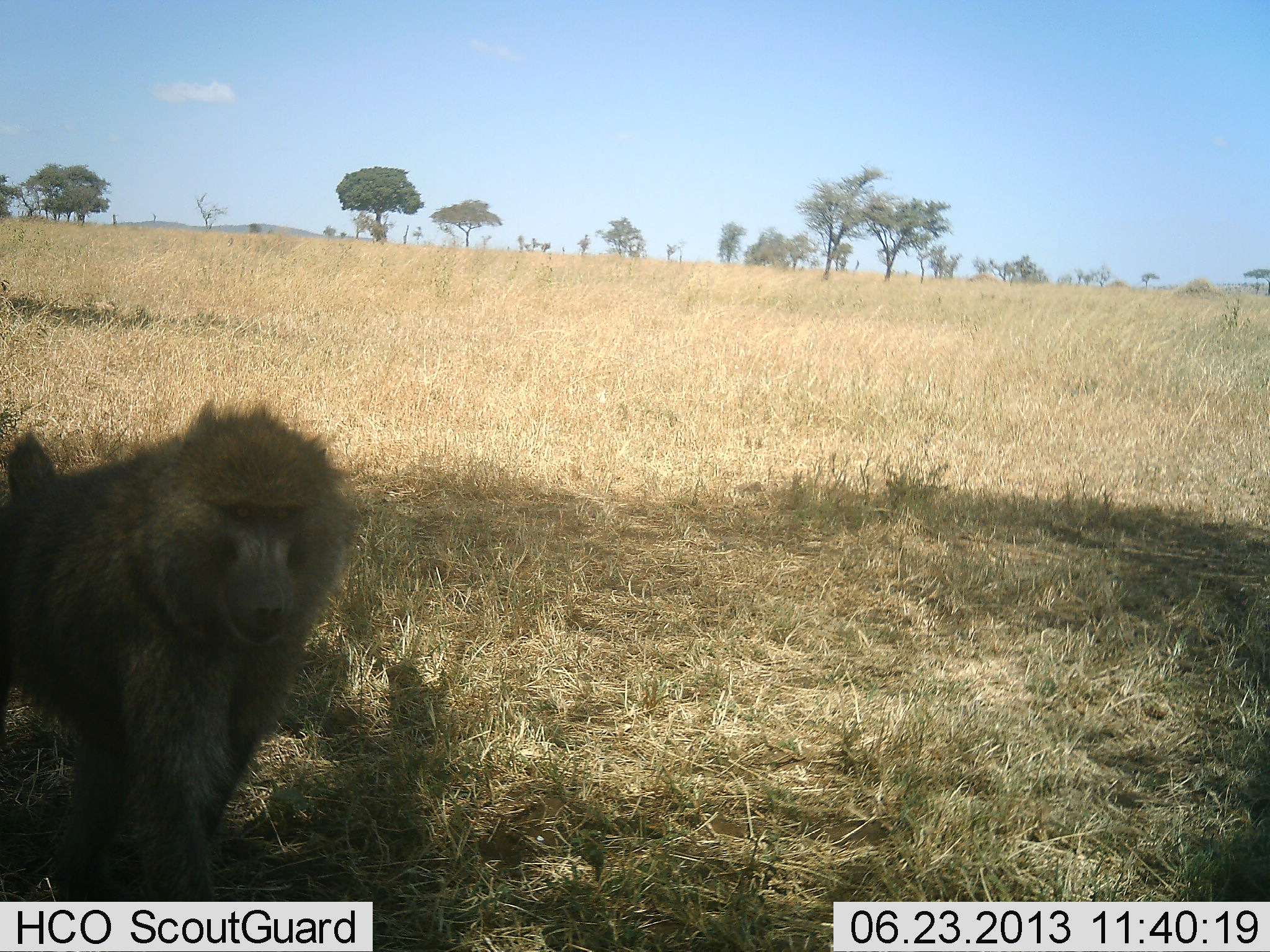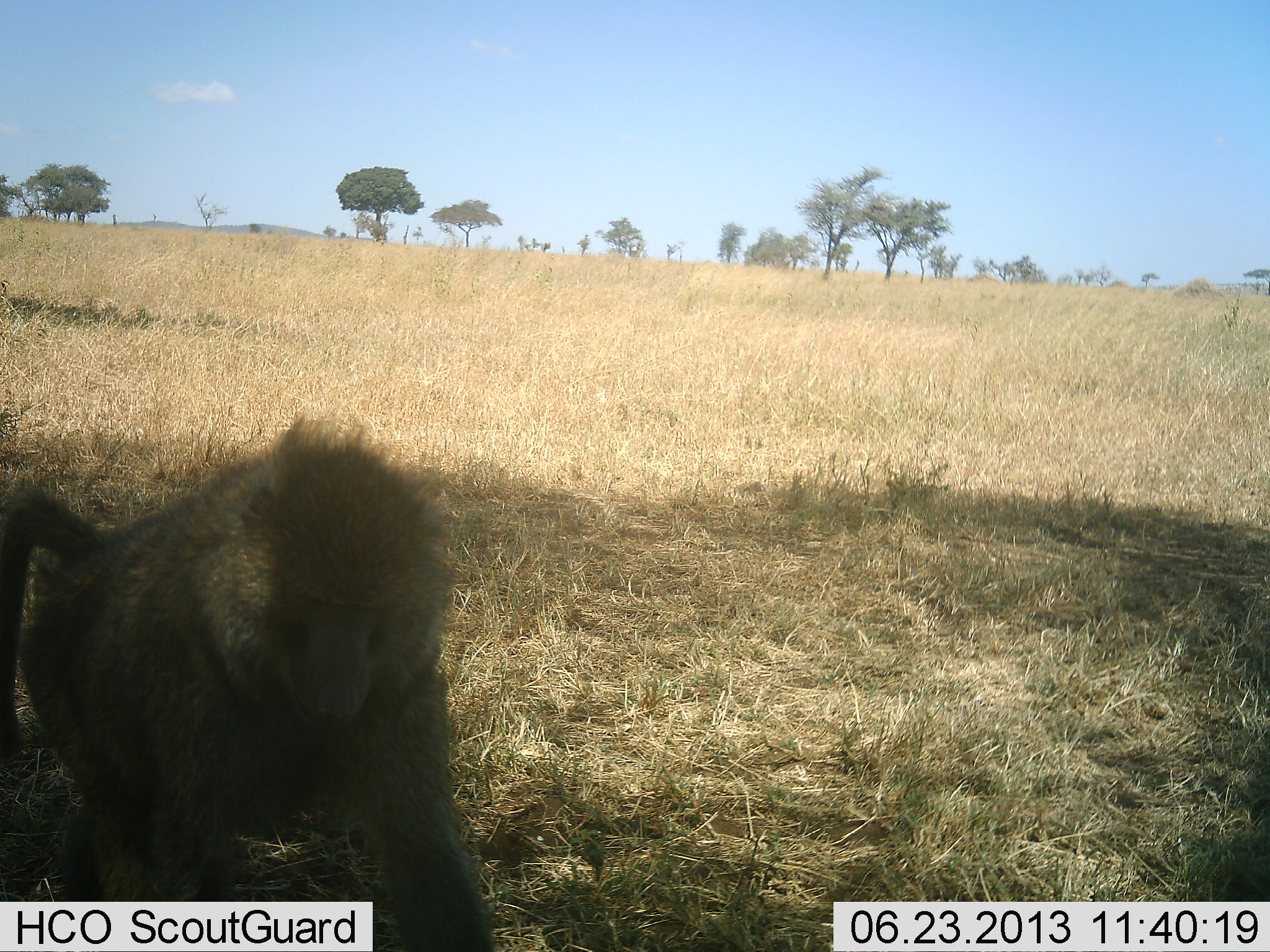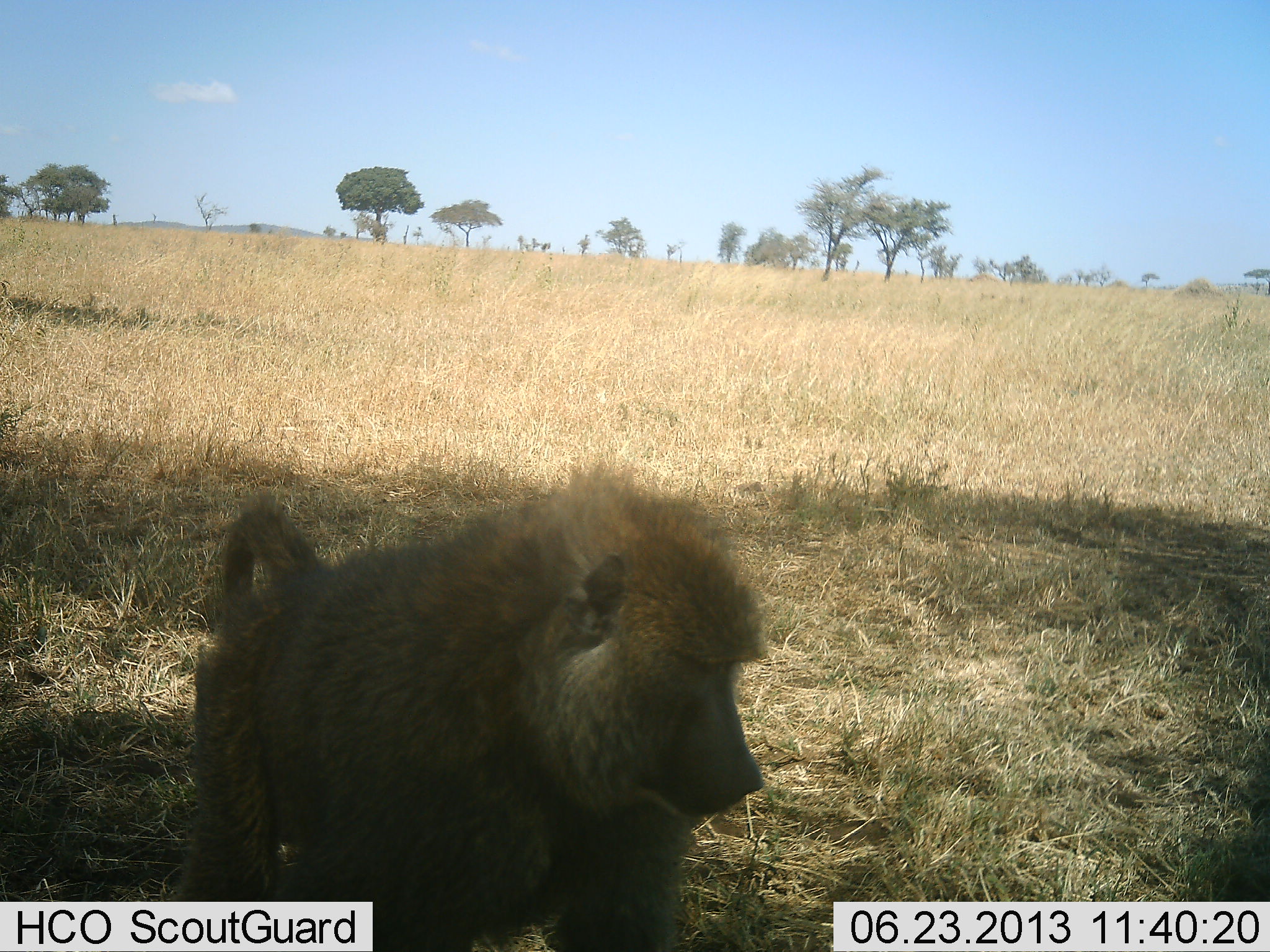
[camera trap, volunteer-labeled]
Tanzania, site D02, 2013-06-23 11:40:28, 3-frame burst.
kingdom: Animalia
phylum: Chordata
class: Mammalia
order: Primates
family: Cercopithecidae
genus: Papio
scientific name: Papio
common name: baboon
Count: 1.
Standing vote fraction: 0%.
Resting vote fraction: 0%.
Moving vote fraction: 100%.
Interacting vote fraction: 0%.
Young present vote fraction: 0%.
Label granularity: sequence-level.